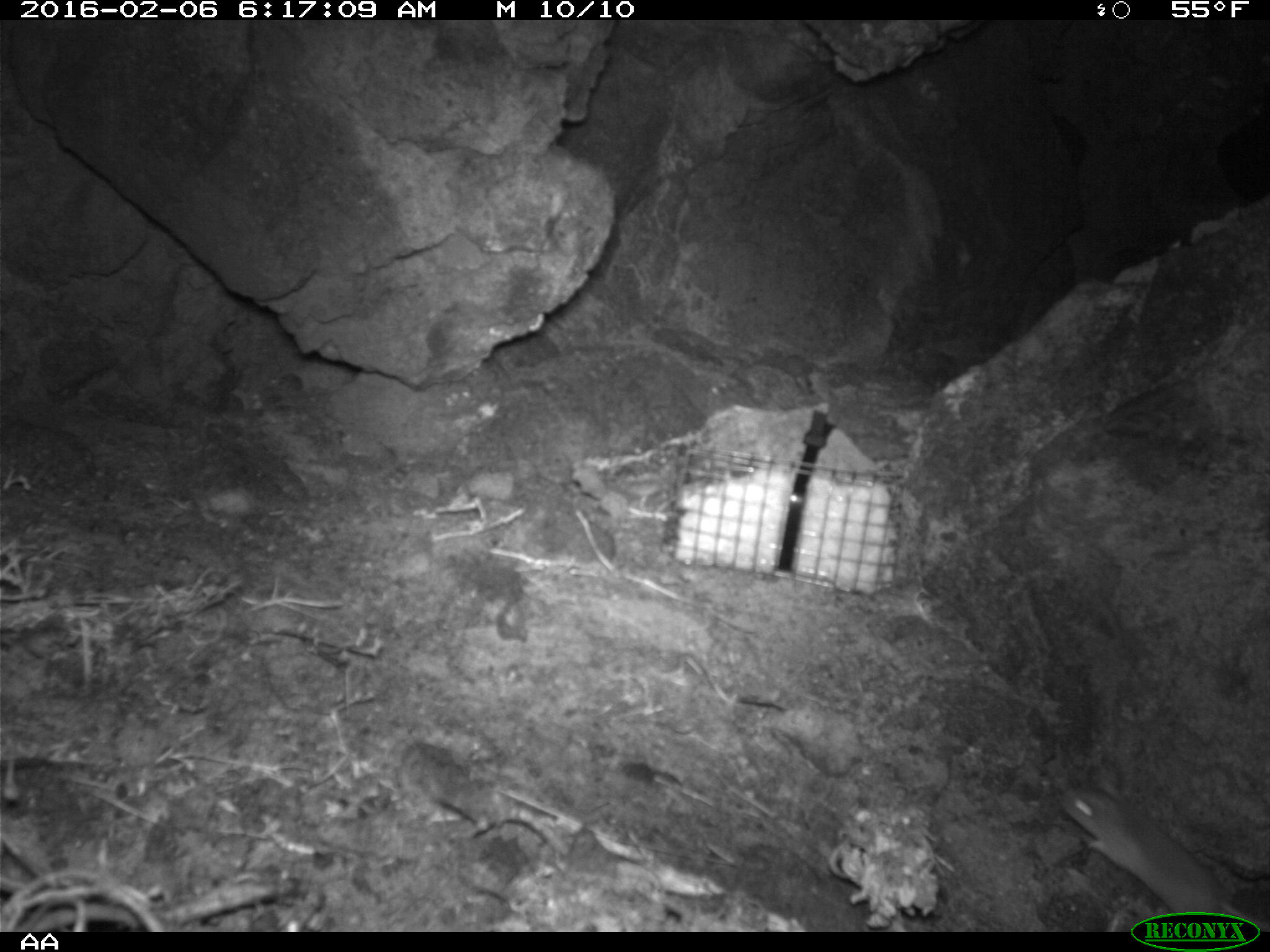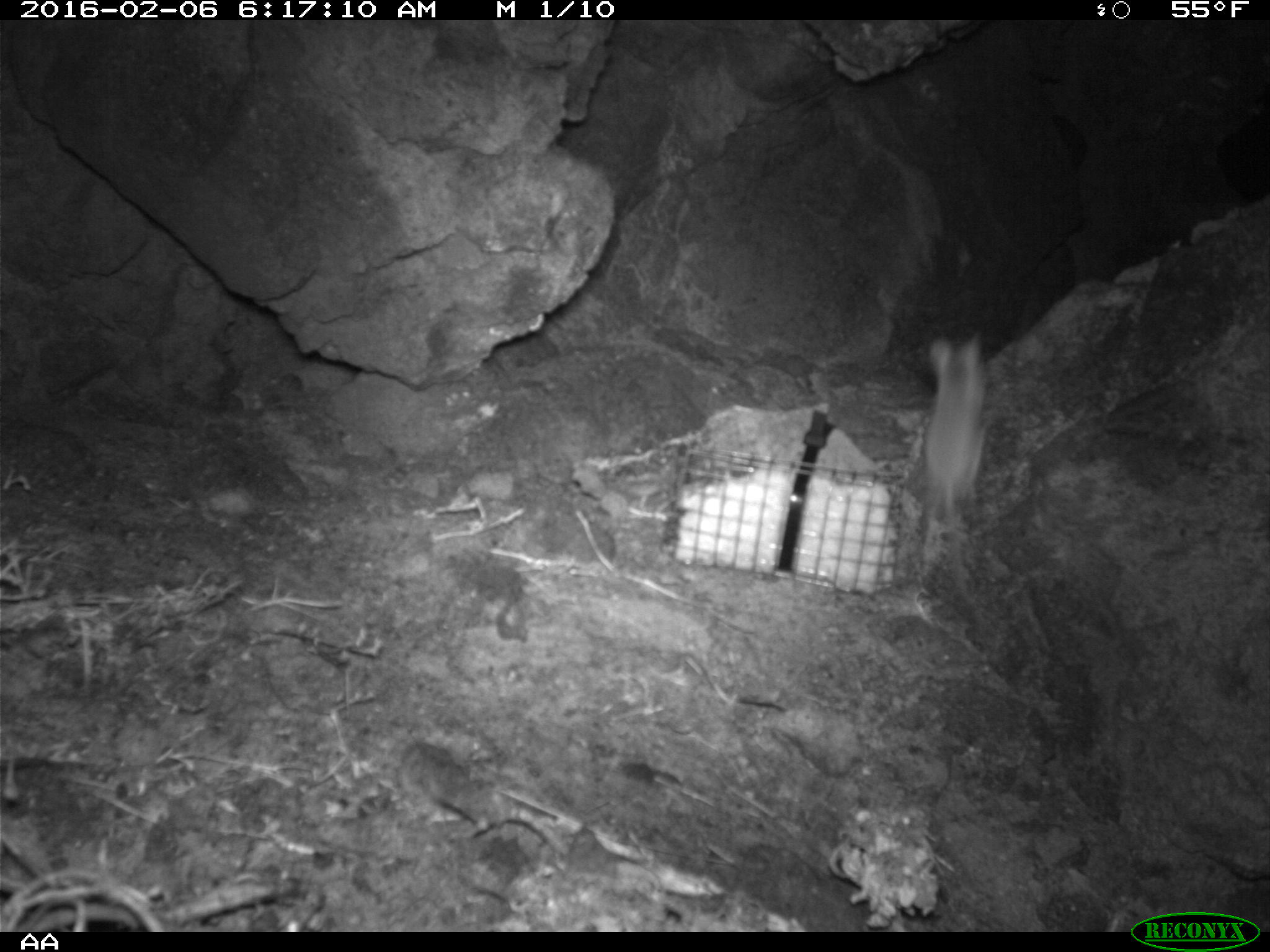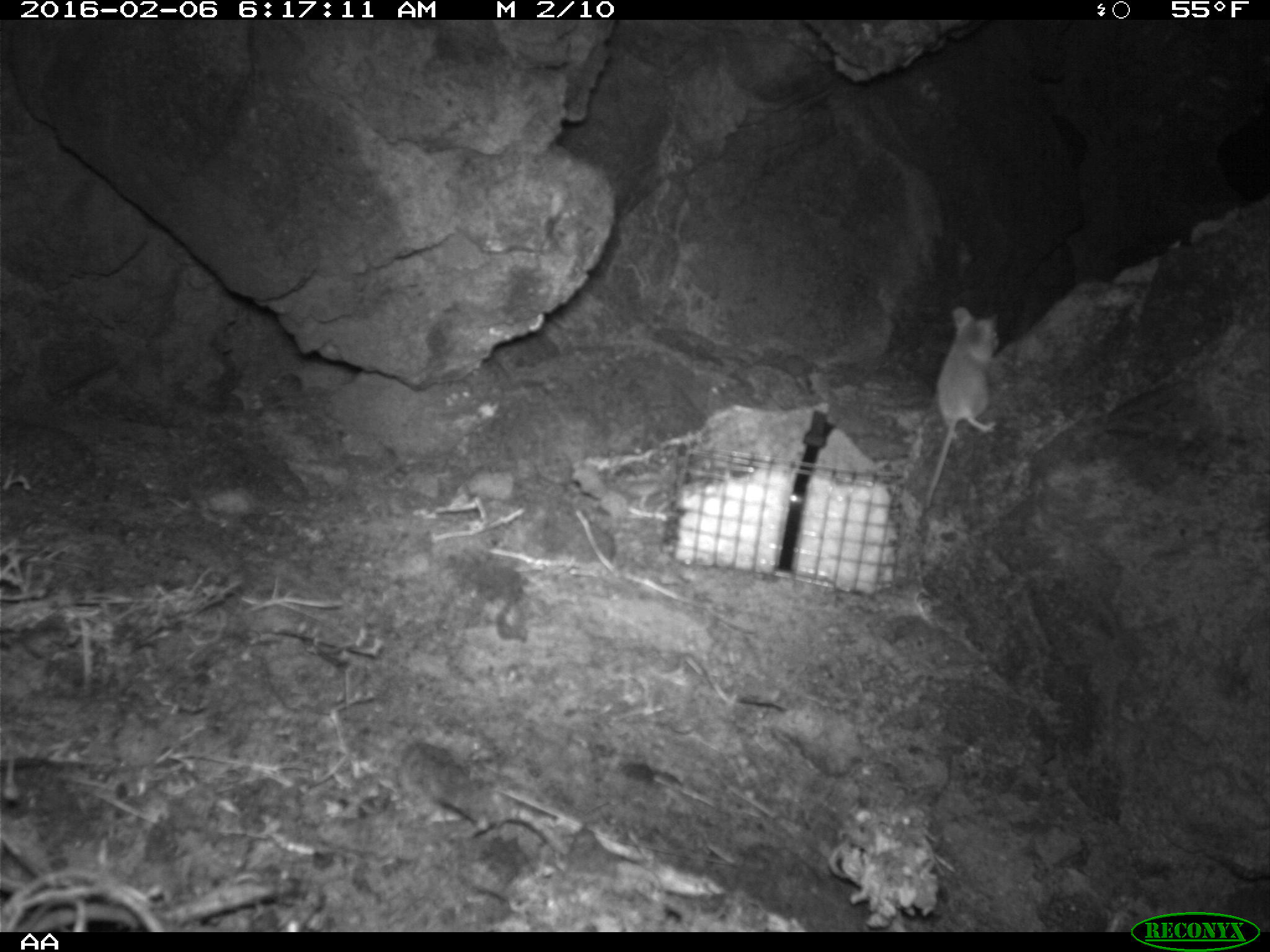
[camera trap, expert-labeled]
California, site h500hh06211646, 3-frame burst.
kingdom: Animalia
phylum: Chordata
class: Mammalia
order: Rodentia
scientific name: Rodentia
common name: rodent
Rodent (Rodentia).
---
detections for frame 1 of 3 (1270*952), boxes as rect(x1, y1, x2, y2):
rodent: rect(1060, 778, 1269, 932)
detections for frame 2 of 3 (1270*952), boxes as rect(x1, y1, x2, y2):
rodent: rect(923, 333, 990, 588)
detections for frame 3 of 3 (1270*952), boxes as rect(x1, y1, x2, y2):
rodent: rect(925, 305, 1000, 509)